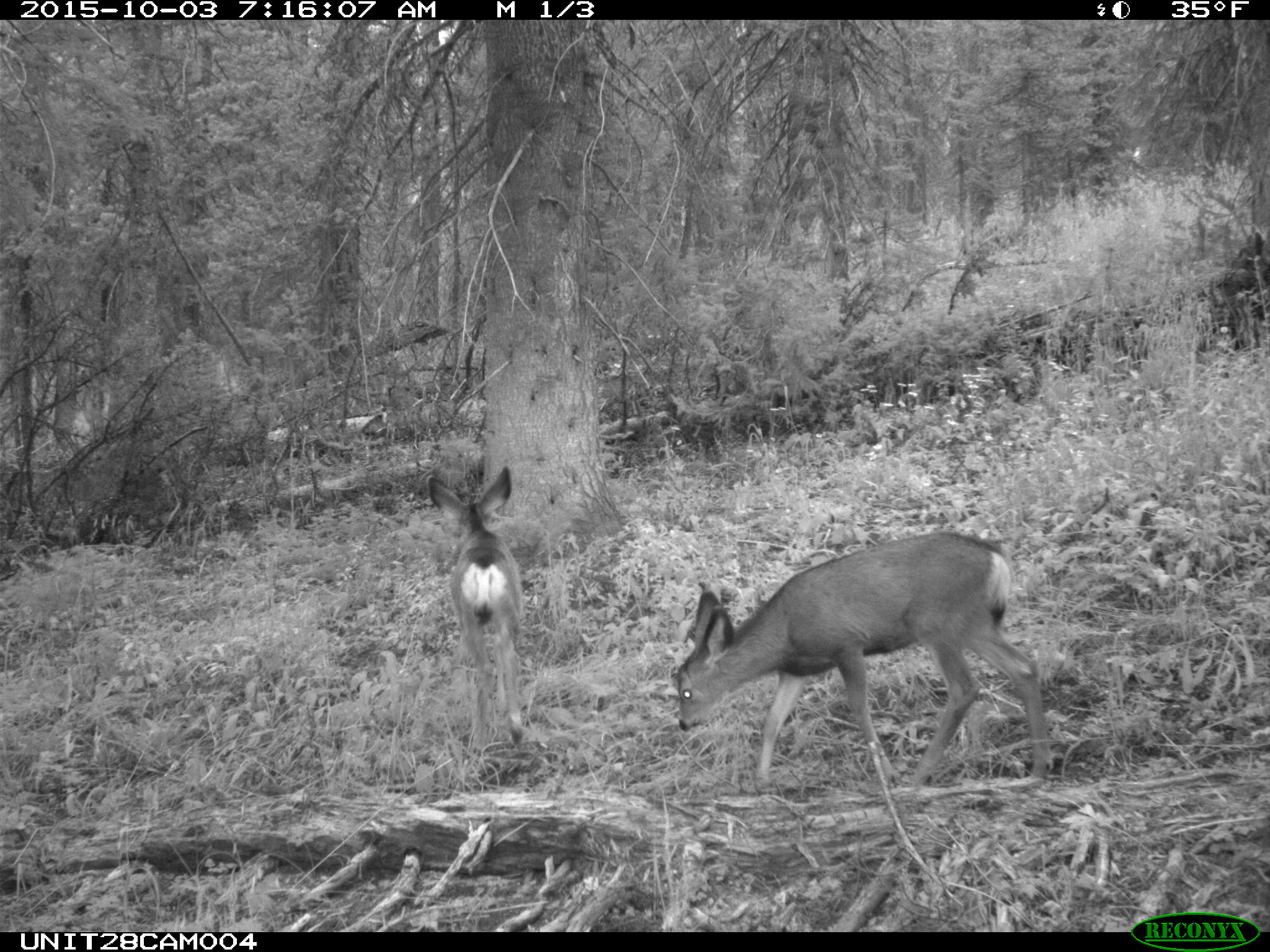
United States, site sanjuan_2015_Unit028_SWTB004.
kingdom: Animalia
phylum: Chordata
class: Mammalia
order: Artiodactyla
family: Cervidae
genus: Odocoileus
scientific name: Odocoileus hemionus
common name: mule deer